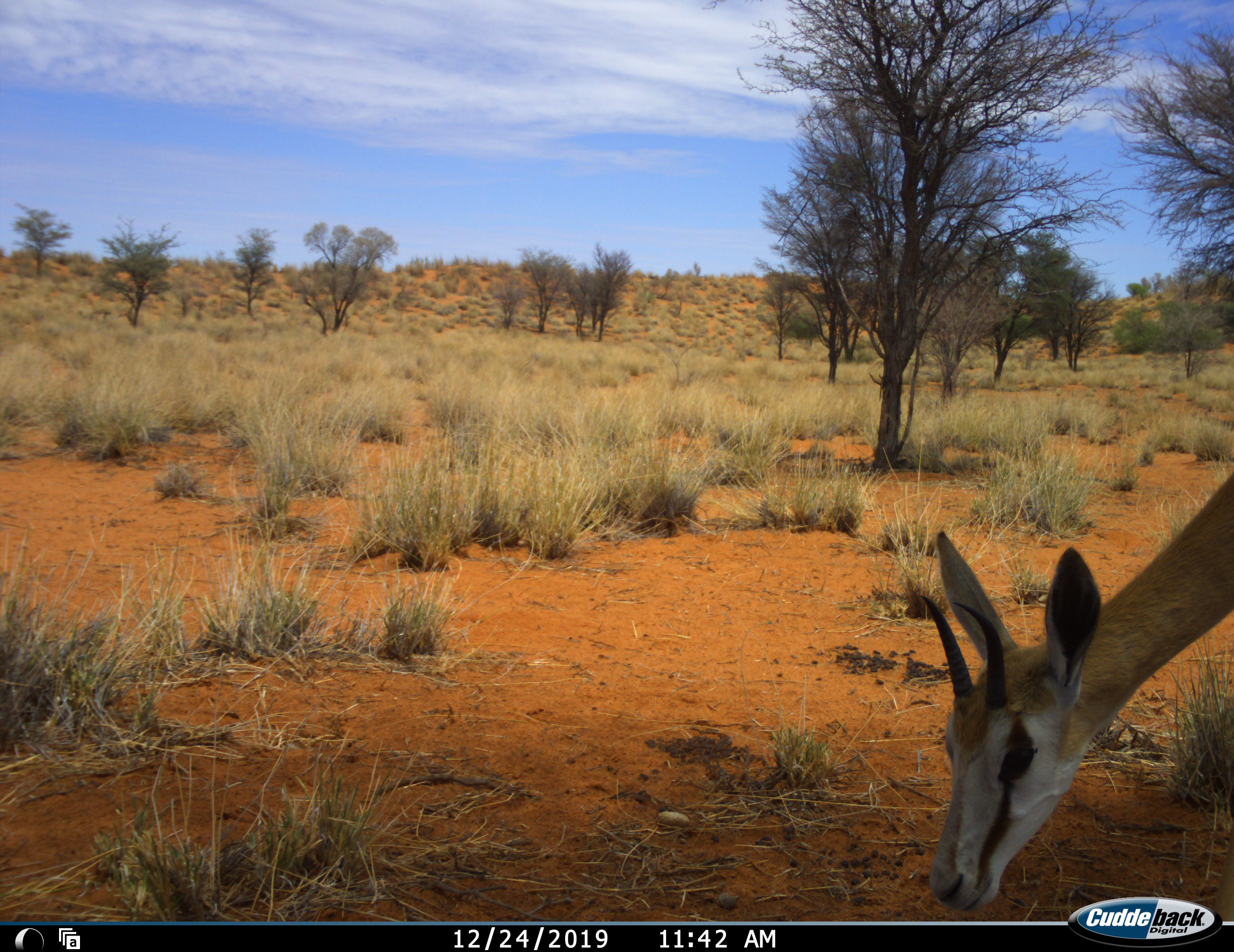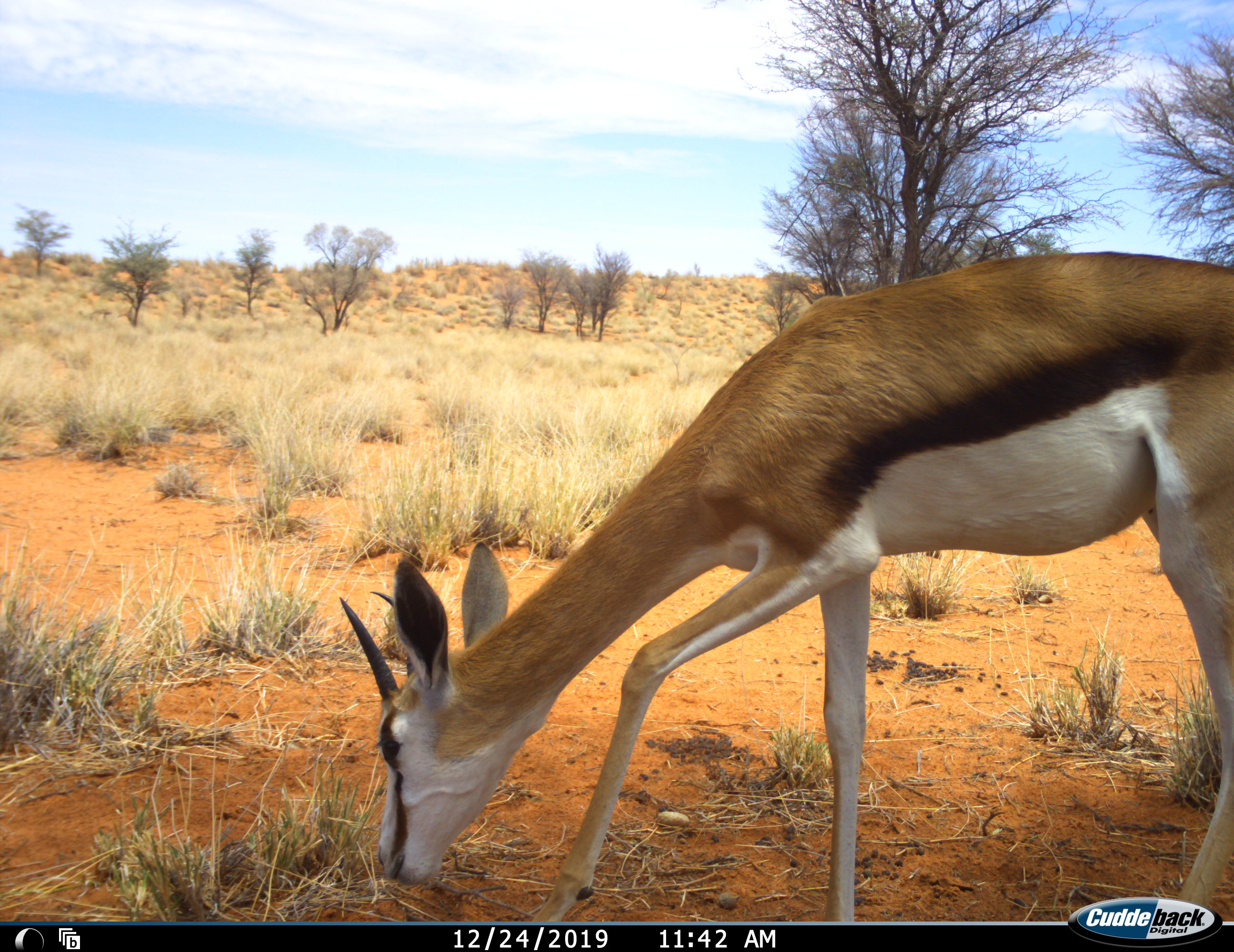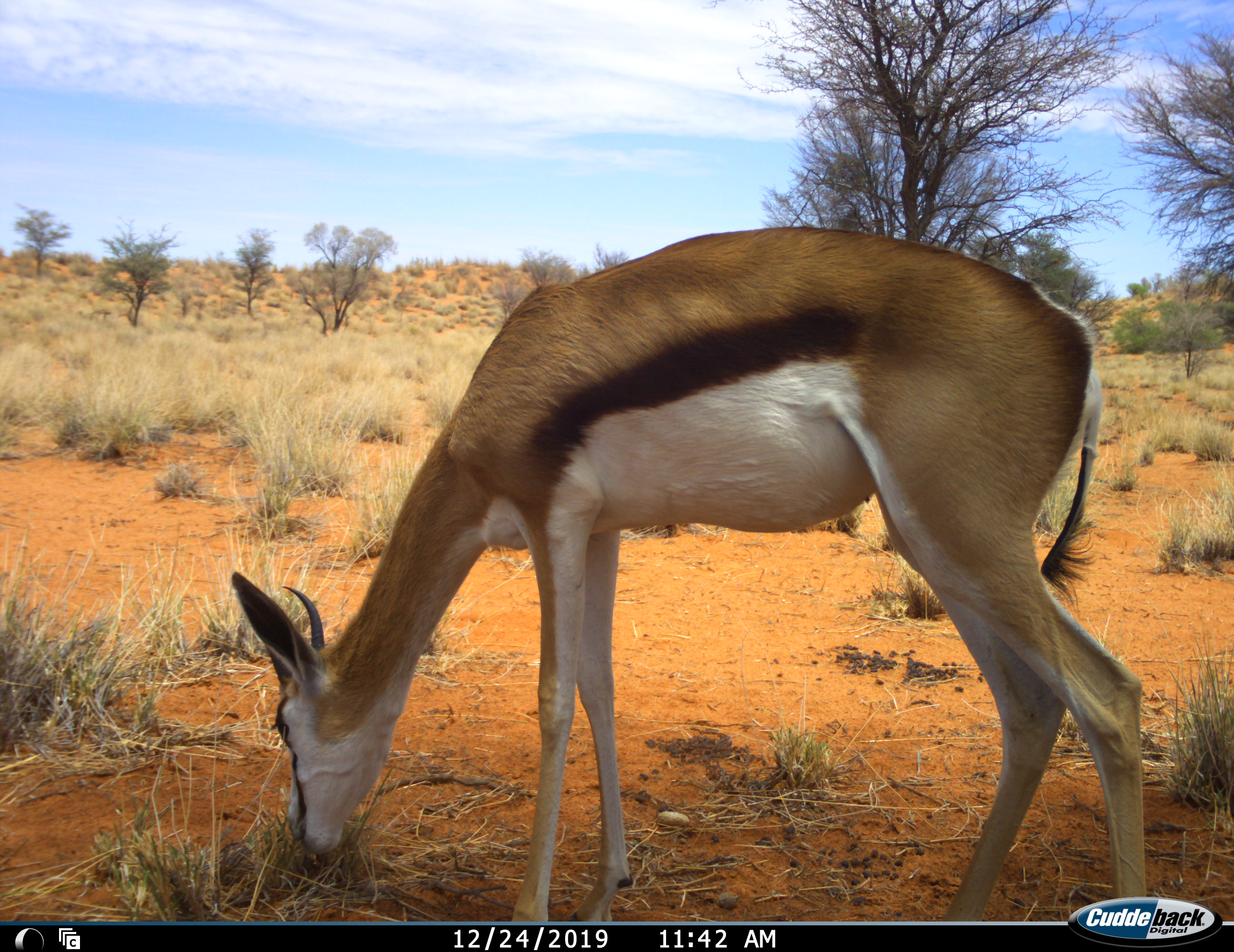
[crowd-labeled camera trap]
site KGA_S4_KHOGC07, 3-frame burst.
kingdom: Animalia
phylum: Chordata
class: Mammalia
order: Artiodactyla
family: Bovidae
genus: Antidorcas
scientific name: Antidorcas marsupialis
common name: springbok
Springbok (Antidorcas marsupialis), count 1. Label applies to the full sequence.